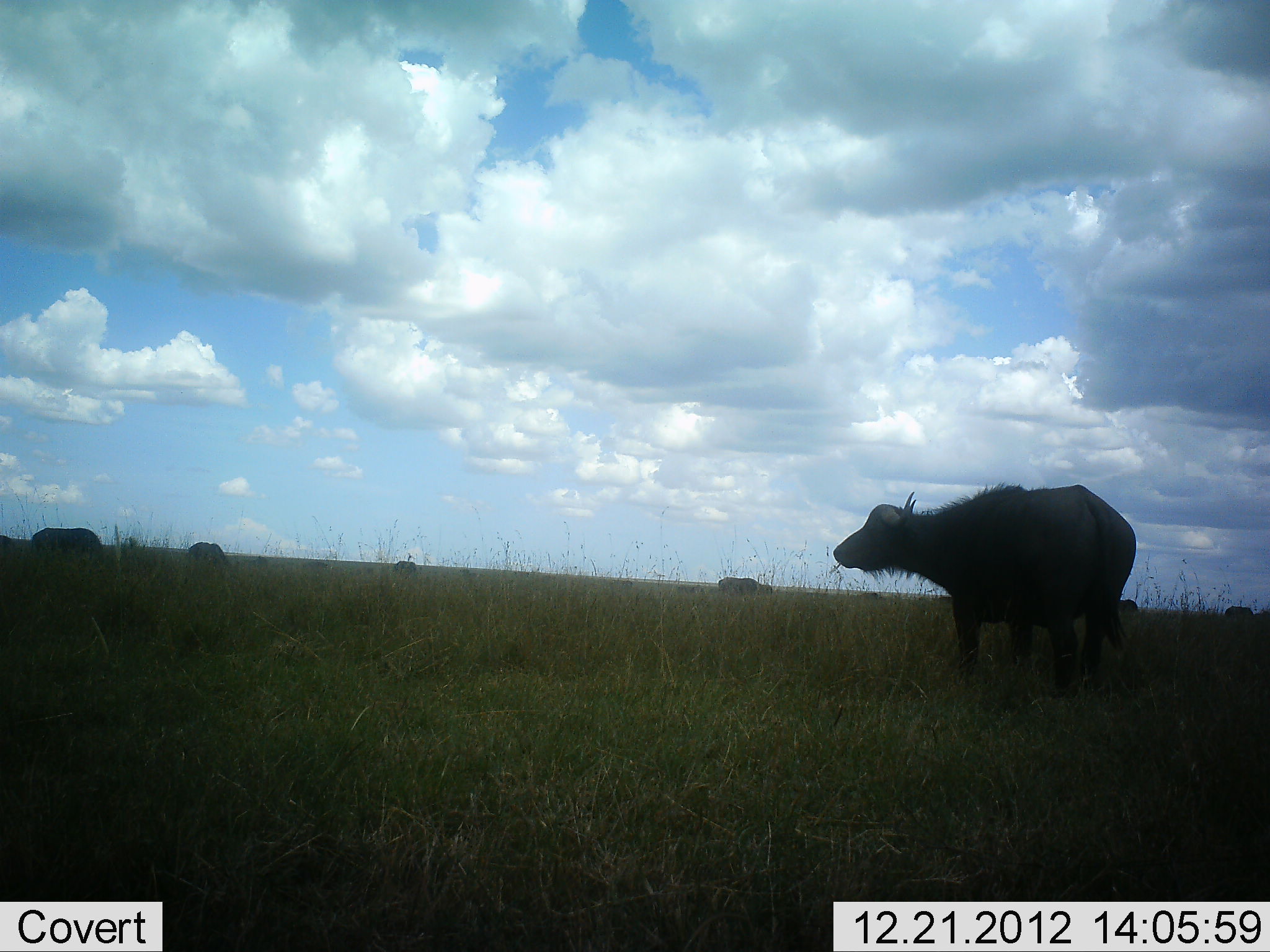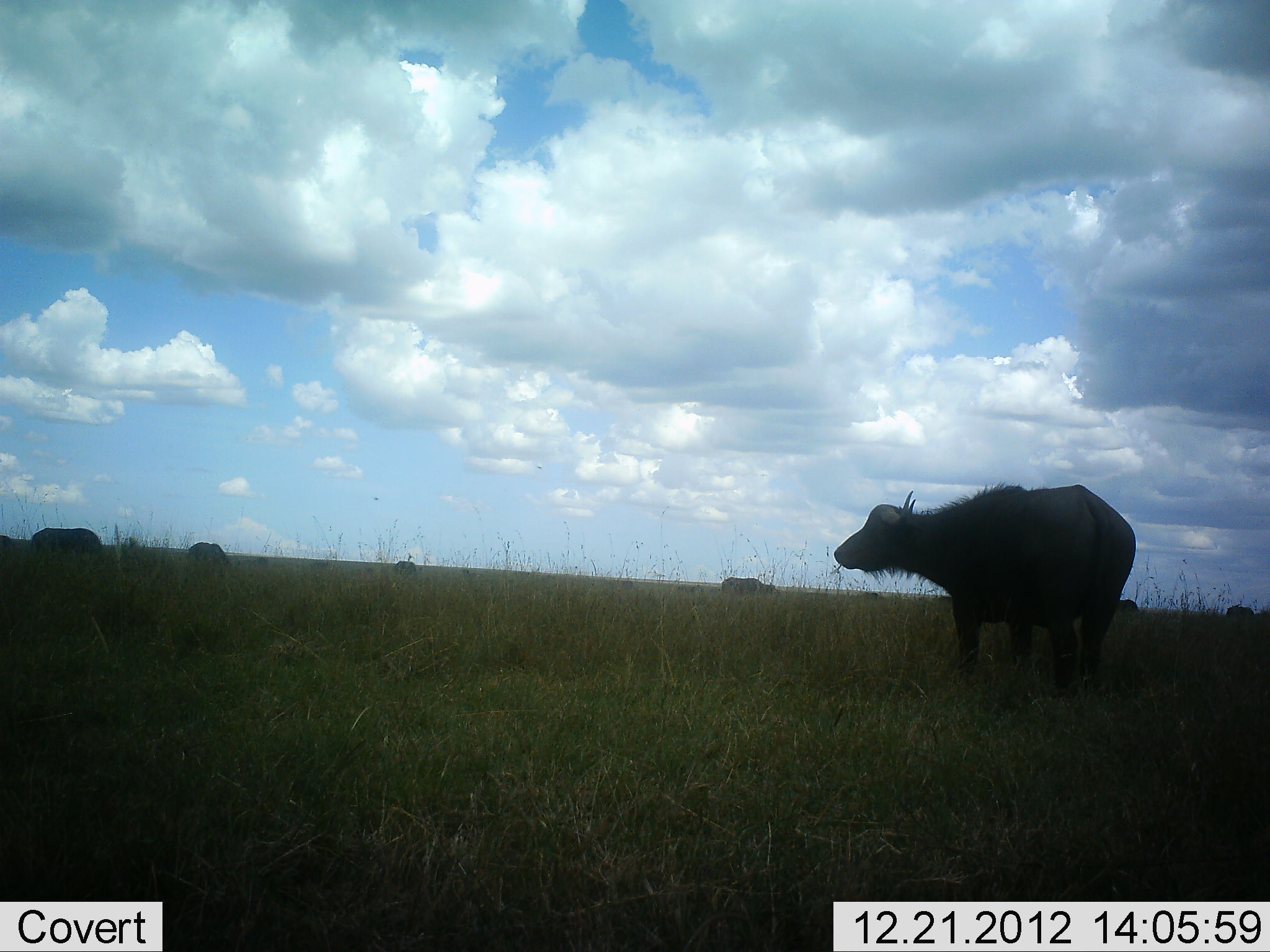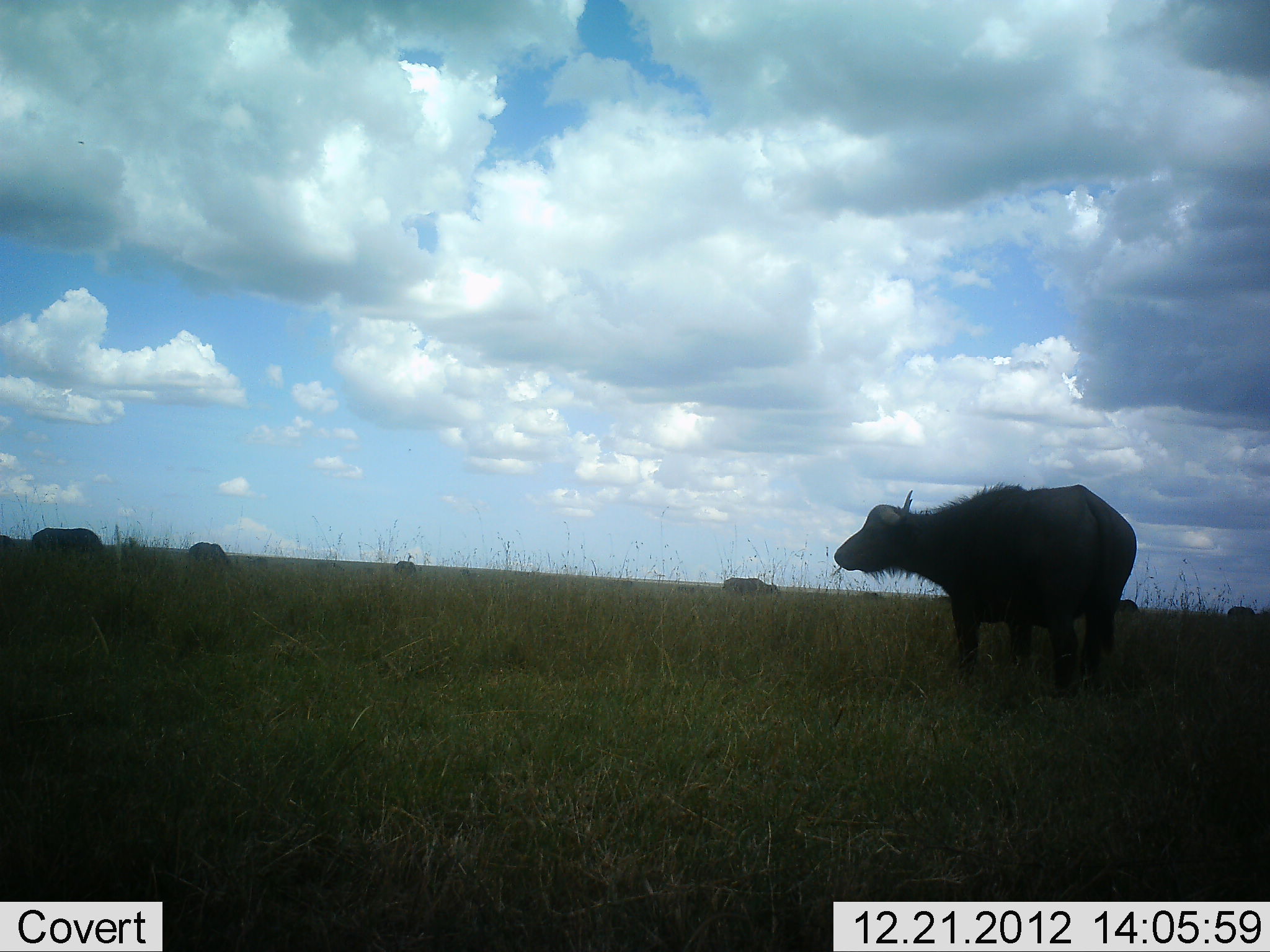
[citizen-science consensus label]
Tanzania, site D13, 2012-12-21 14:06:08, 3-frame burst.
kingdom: Animalia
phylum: Chordata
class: Mammalia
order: Artiodactyla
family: Bovidae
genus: Syncerus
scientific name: Syncerus caffer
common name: cape buffalo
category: buffalo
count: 7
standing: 90%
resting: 0%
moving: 19%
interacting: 0%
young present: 0%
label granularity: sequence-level